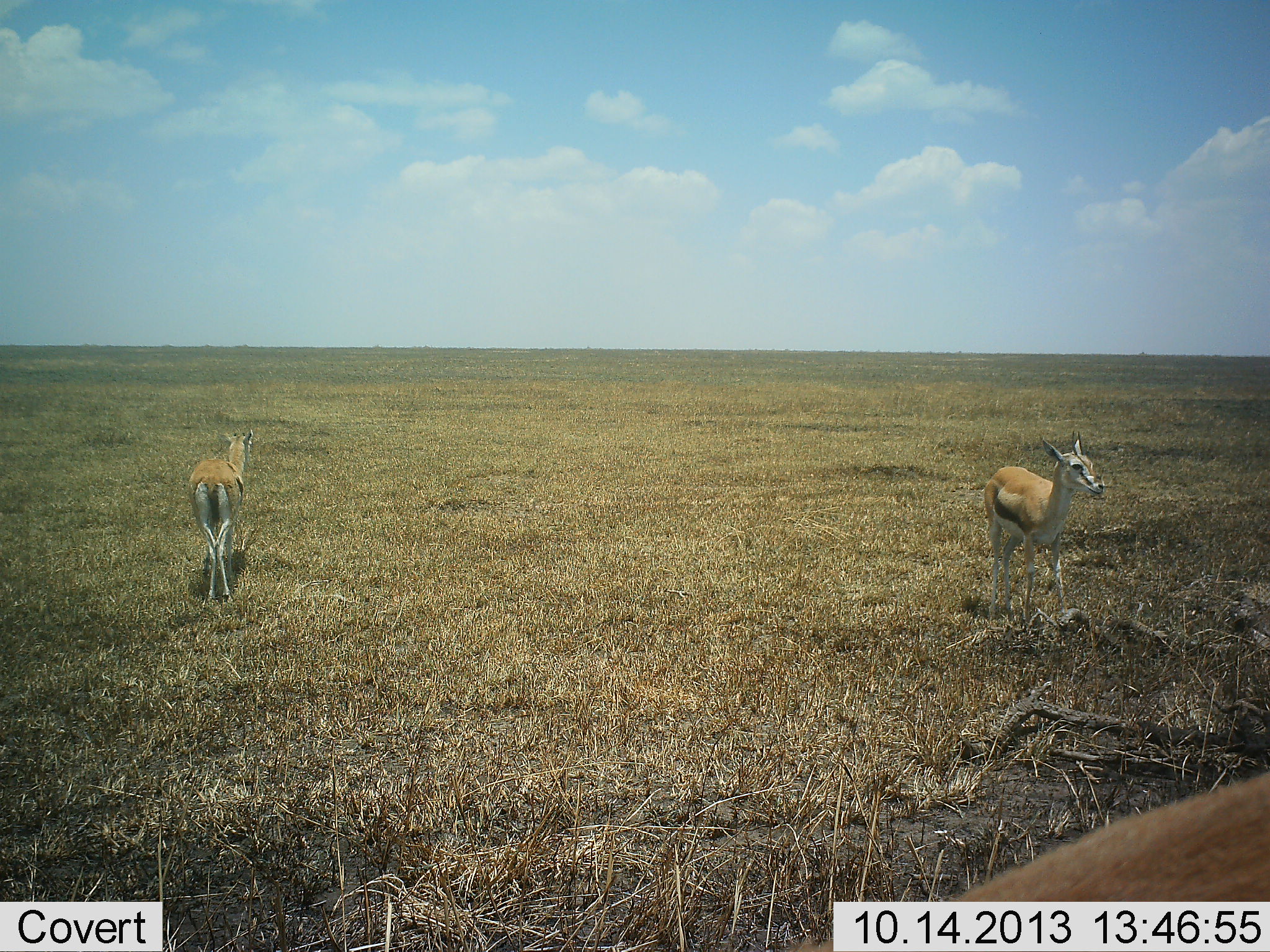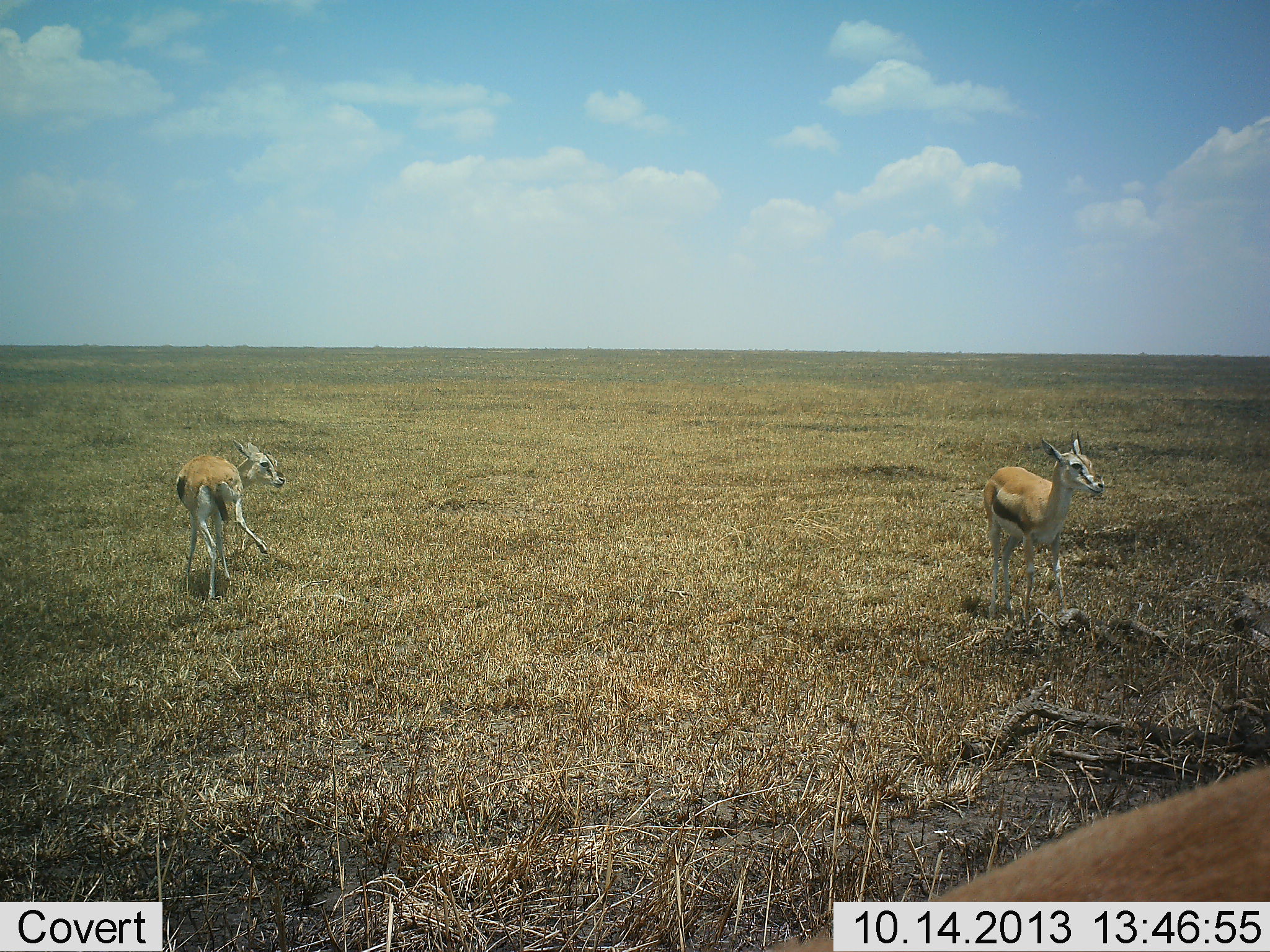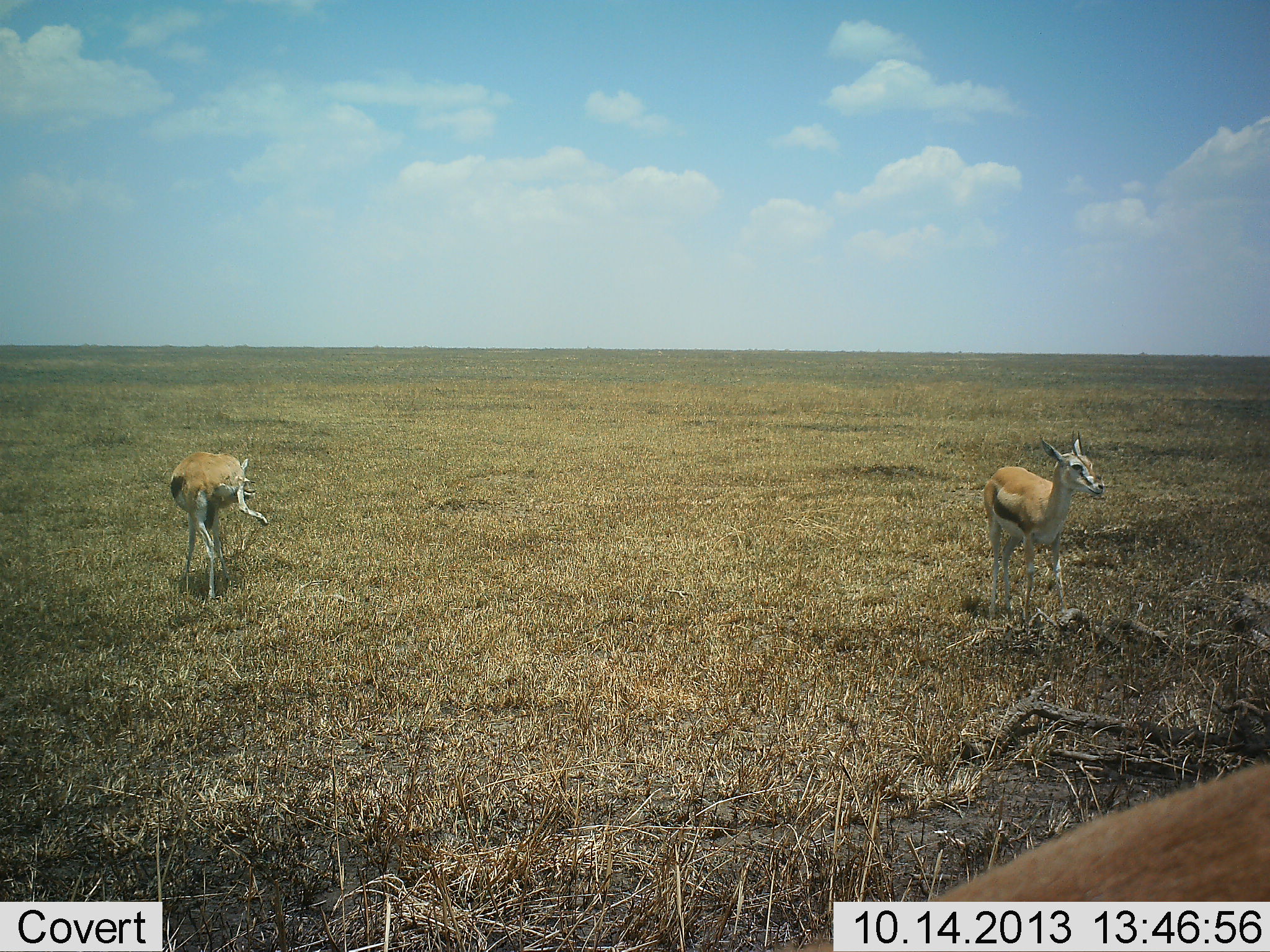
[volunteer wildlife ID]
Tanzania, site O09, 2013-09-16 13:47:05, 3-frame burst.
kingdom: Animalia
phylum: Chordata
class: Mammalia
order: Artiodactyla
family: Bovidae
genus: Eudorcas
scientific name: Eudorcas thomsonii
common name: thomson's gazelle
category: gazellethomsons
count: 3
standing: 90%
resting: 0%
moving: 10%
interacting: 10%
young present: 20%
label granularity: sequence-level